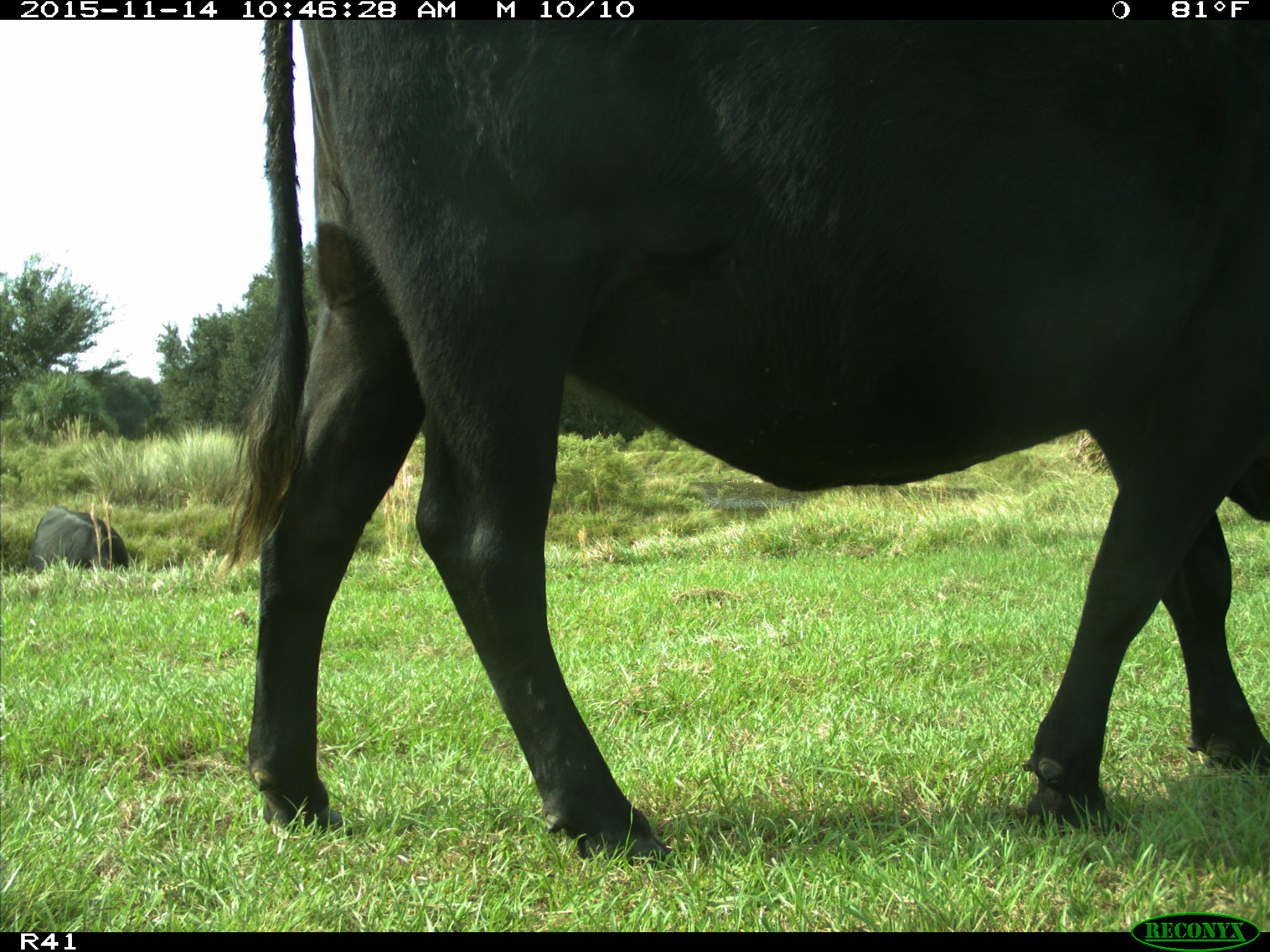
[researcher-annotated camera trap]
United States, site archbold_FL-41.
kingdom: Animalia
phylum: Chordata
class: Mammalia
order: Artiodactyla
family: Bovidae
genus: Bos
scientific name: Bos taurus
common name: domestic cow